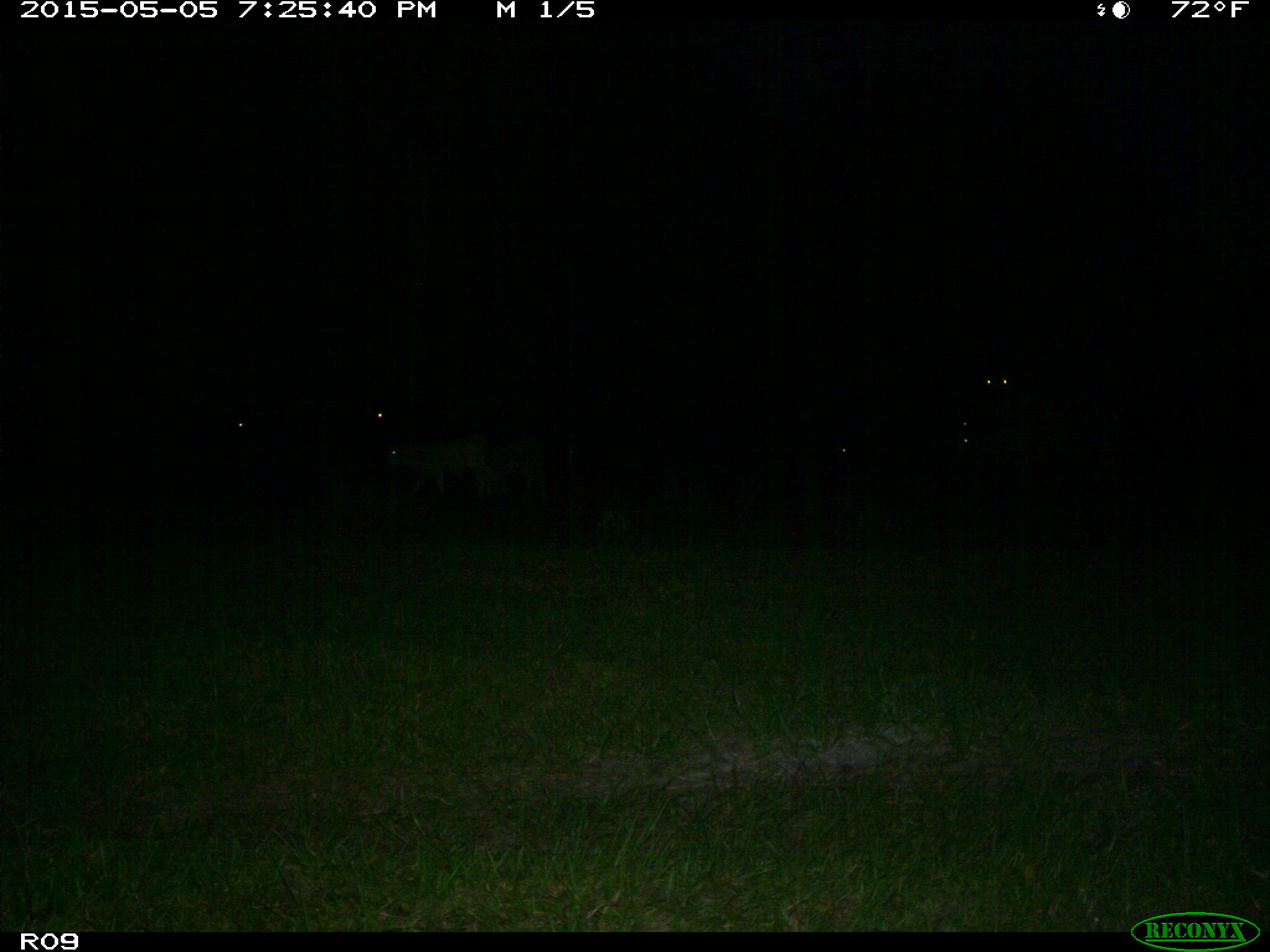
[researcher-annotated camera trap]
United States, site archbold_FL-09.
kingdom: Animalia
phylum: Chordata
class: Mammalia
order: Artiodactyla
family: Bovidae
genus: Bos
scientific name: Bos taurus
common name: domestic cow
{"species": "Bos taurus (domestic cow)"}